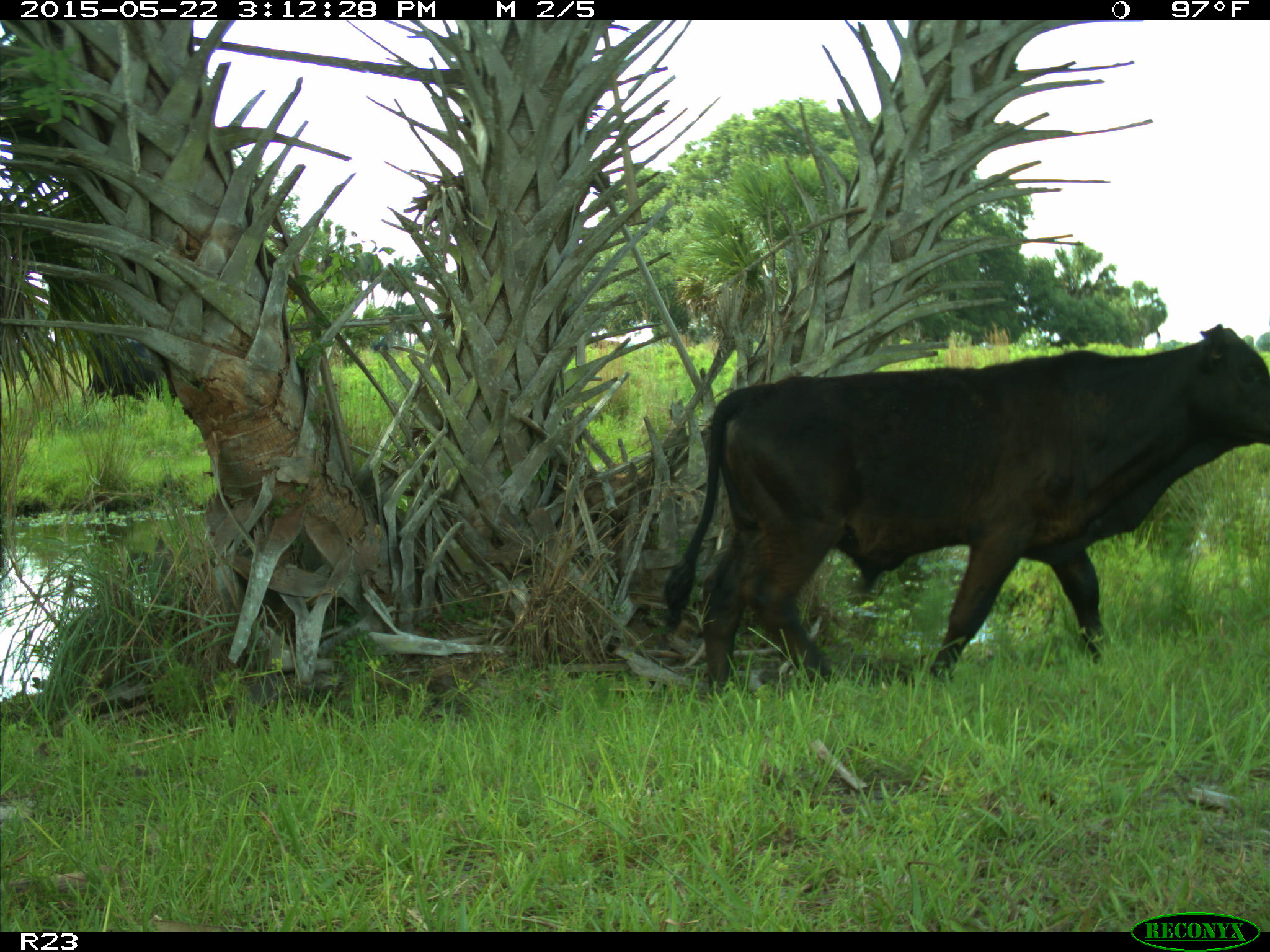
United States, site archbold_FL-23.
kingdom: Animalia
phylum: Chordata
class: Mammalia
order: Artiodactyla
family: Bovidae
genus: Bos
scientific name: Bos taurus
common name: domestic cow